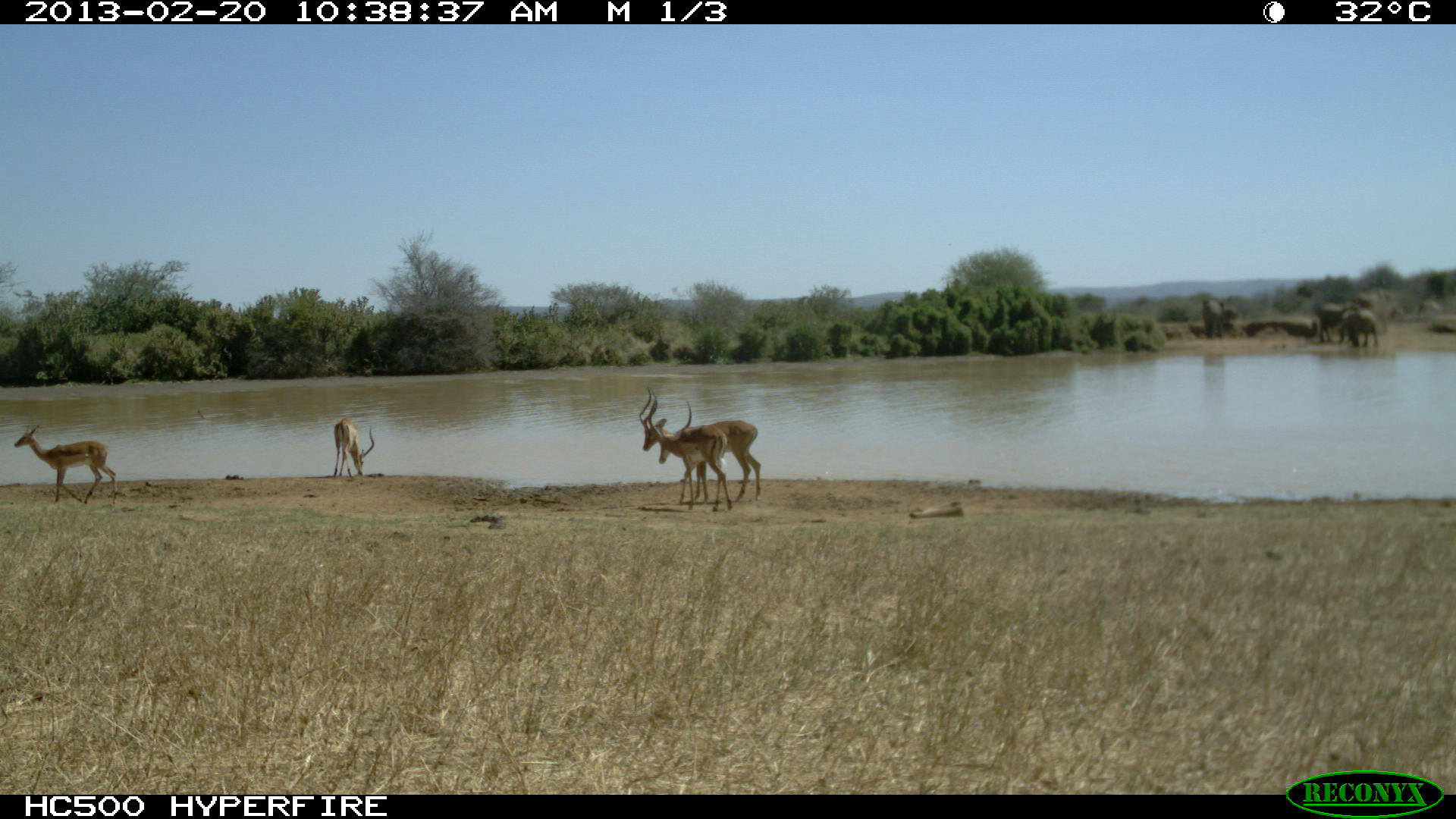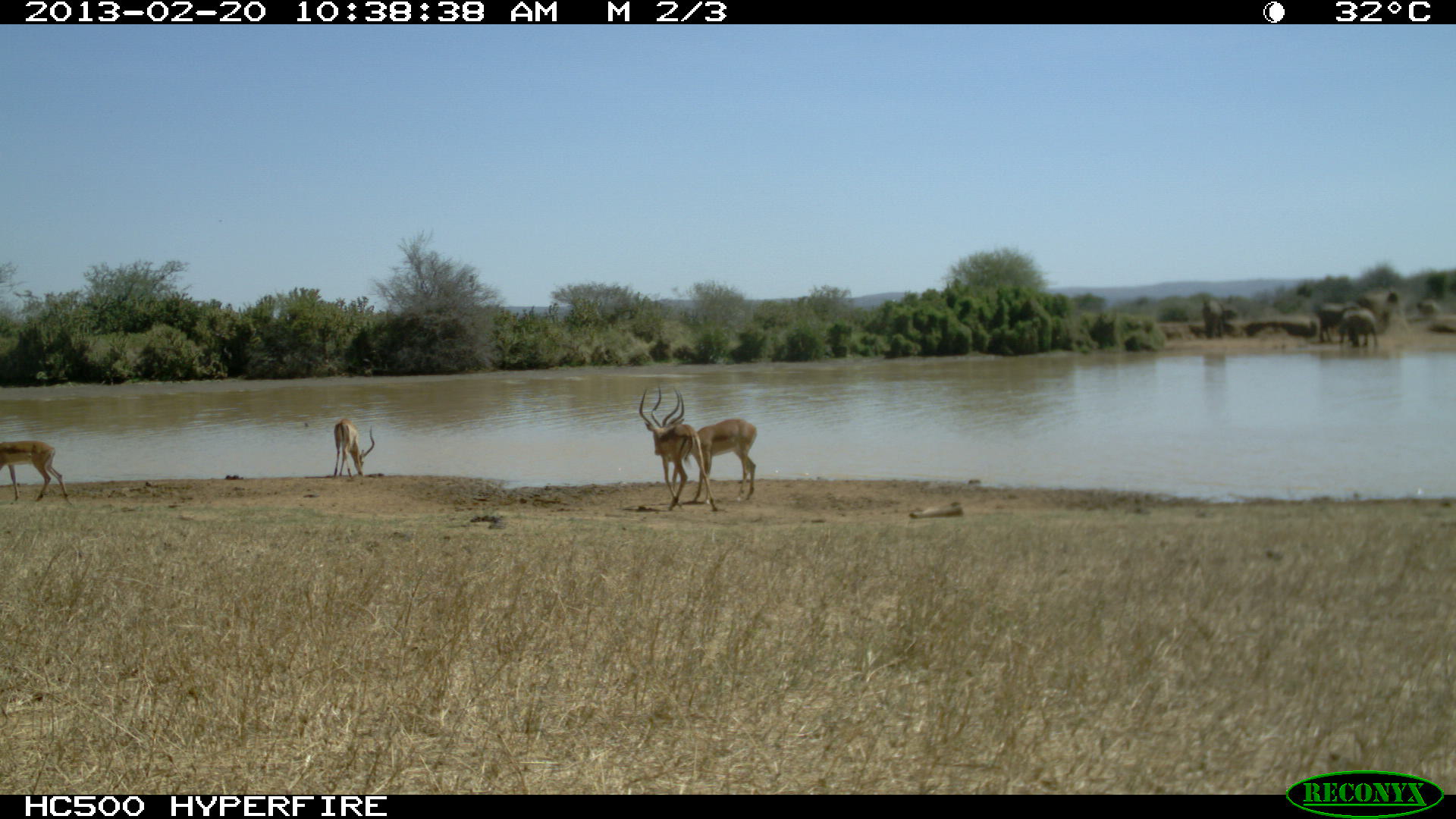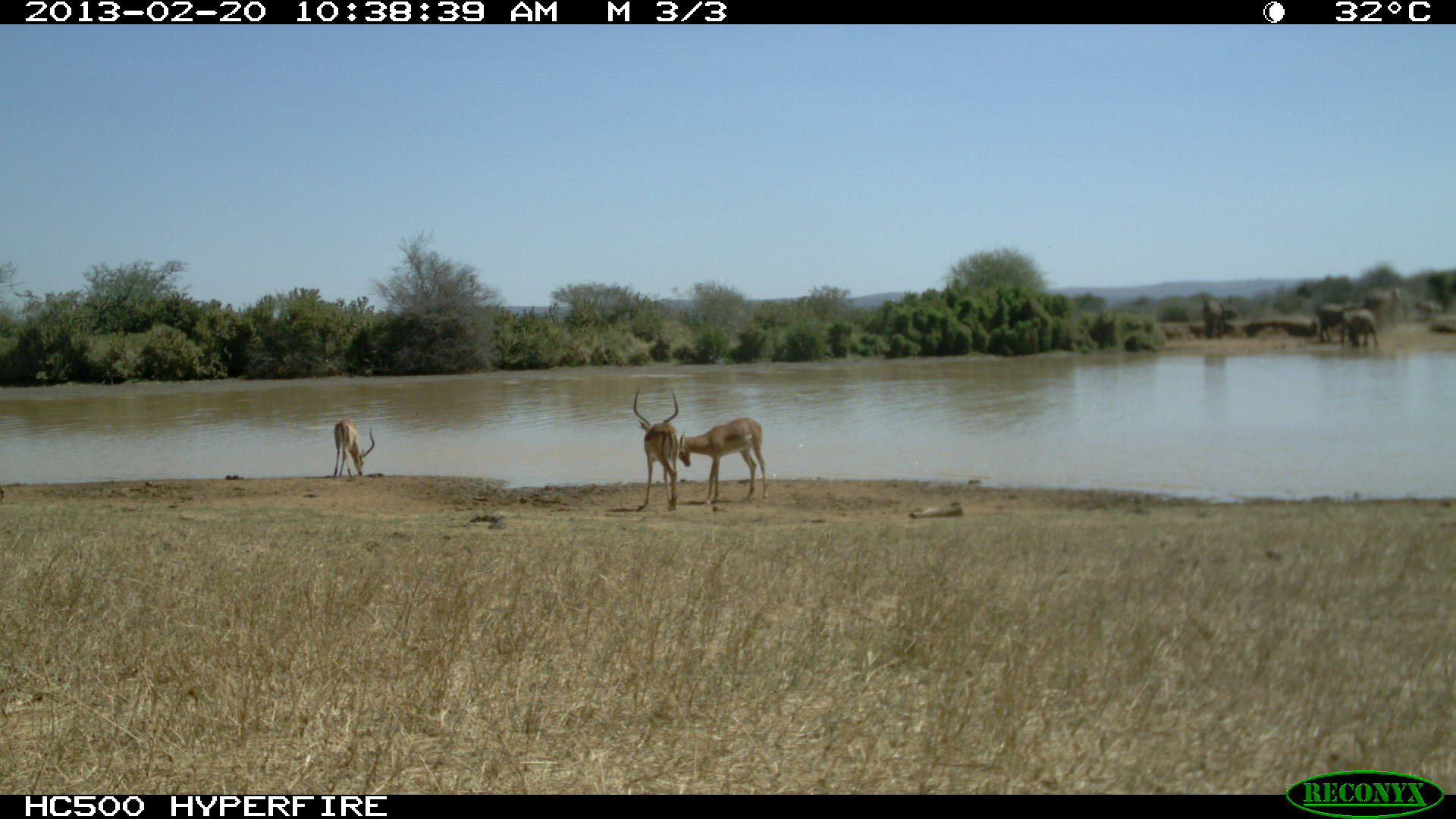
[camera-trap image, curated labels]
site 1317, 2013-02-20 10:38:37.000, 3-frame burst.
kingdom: Animalia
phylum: Chordata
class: Mammalia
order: Artiodactyla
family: Bovidae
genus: Aepyceros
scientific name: Aepyceros melampus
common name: impala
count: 4